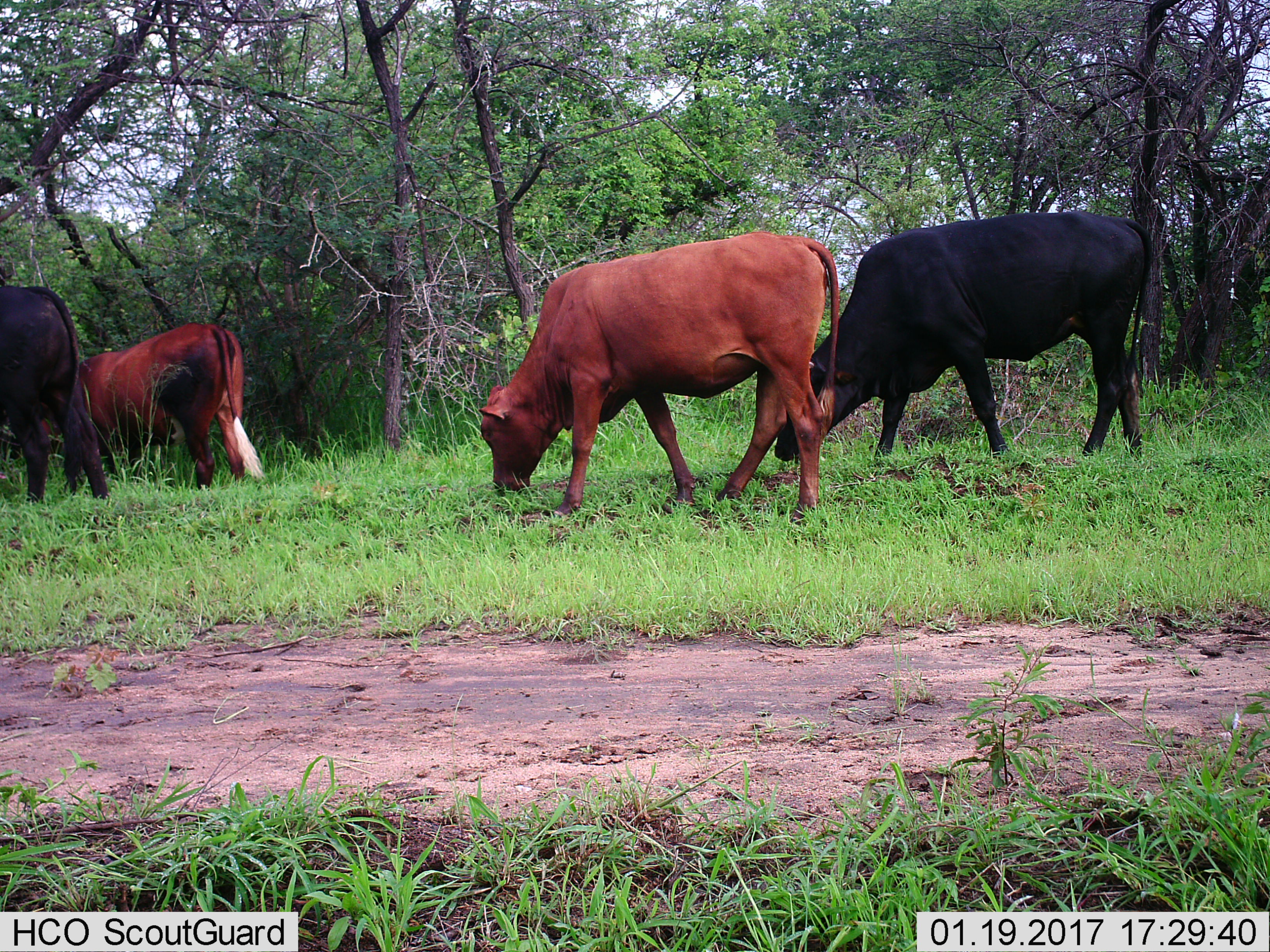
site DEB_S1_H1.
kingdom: Animalia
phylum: Chordata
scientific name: Vertebrata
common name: domestic animal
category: domesticanimal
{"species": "domesticanimal (domestic animal) (Vertebrata)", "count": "4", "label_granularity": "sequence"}